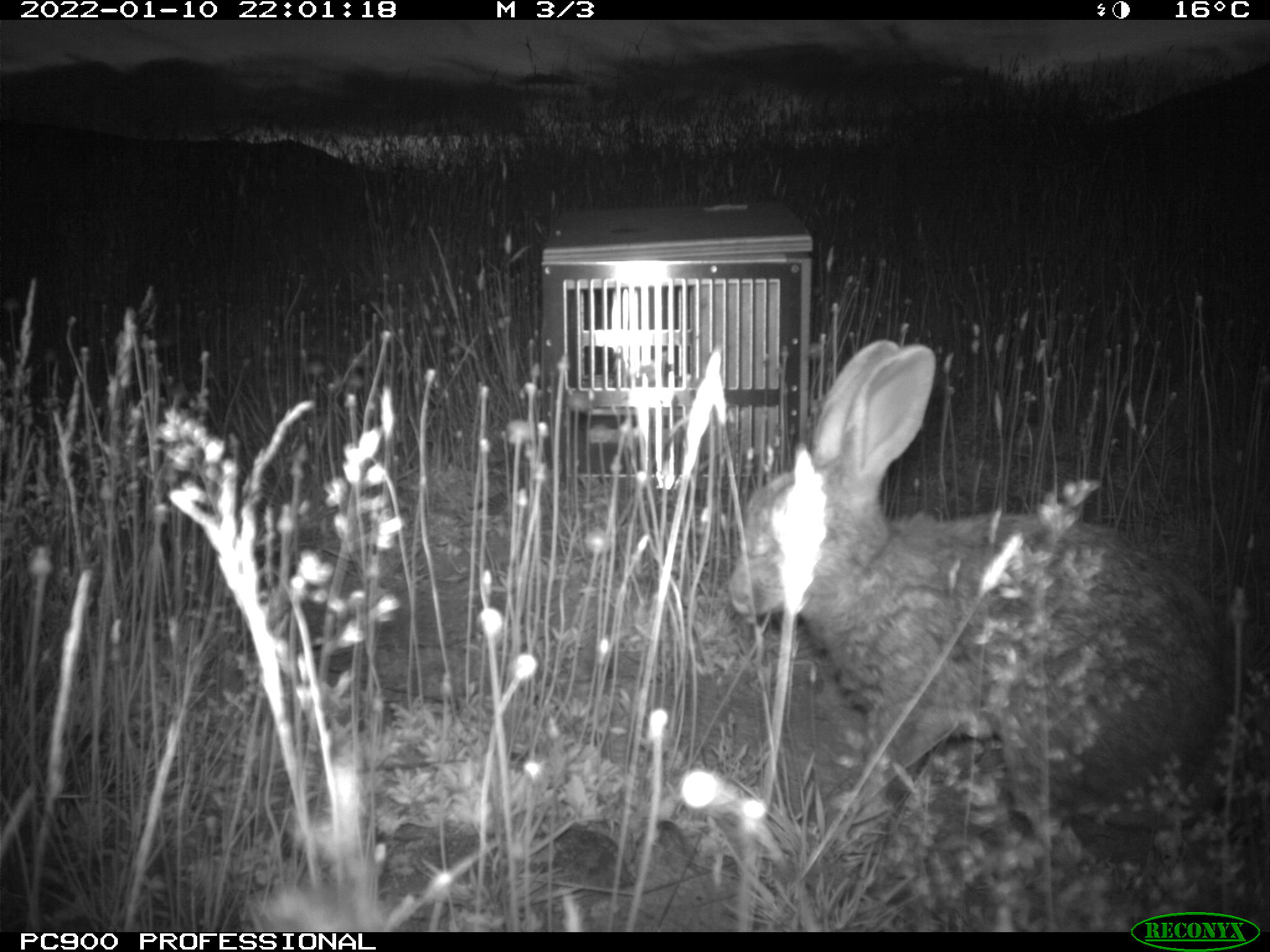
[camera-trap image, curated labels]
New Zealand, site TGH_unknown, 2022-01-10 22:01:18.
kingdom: Animalia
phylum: Chordata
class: Mammalia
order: Lagomorpha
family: Leporidae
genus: Oryctolagus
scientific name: Oryctolagus cuniculus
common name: european rabbit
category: rabbit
Rabbit (european rabbit) (Oryctolagus cuniculus).